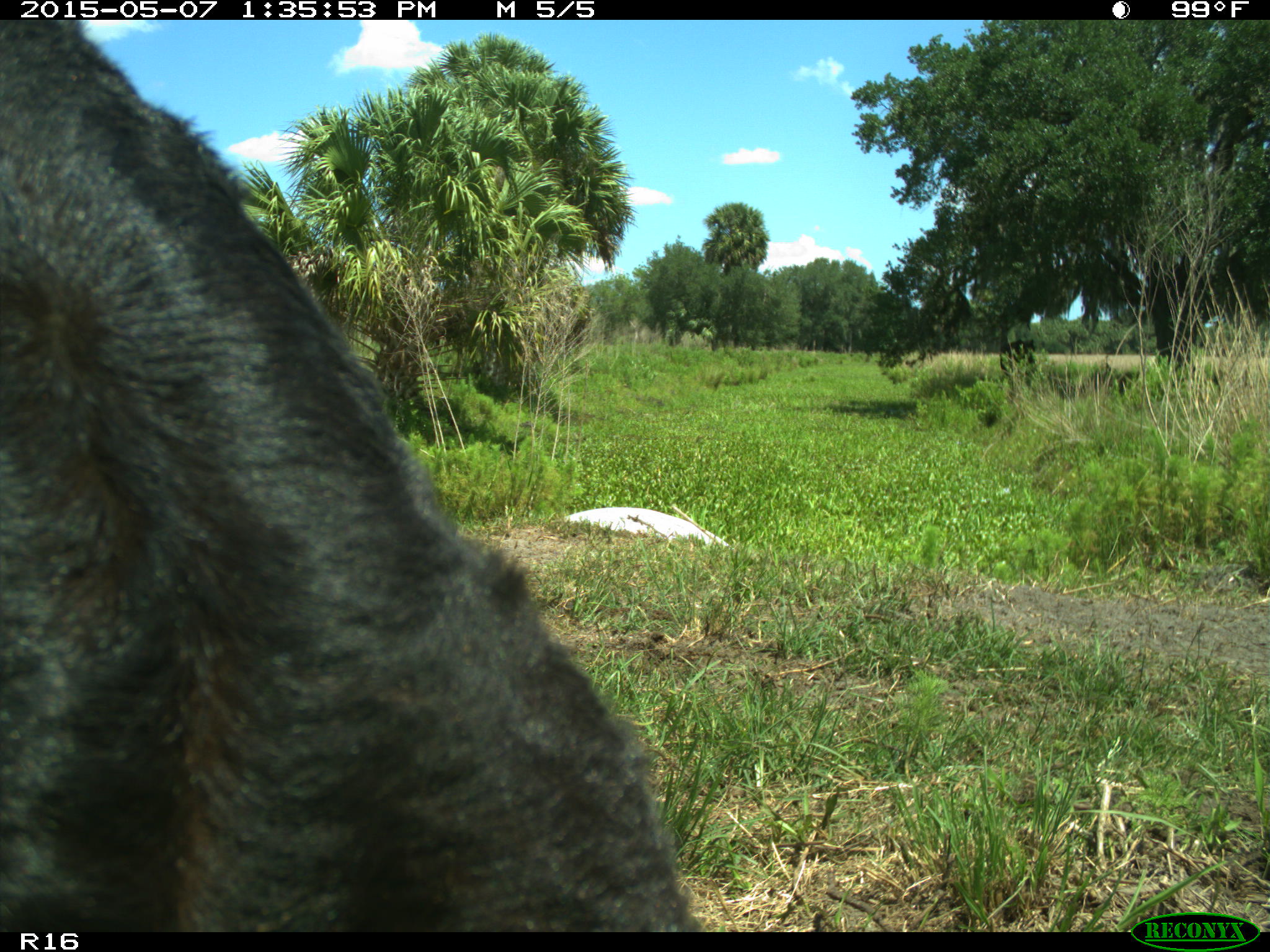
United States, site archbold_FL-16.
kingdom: Animalia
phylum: Chordata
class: Mammalia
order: Artiodactyla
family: Bovidae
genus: Bos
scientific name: Bos taurus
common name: domestic cow